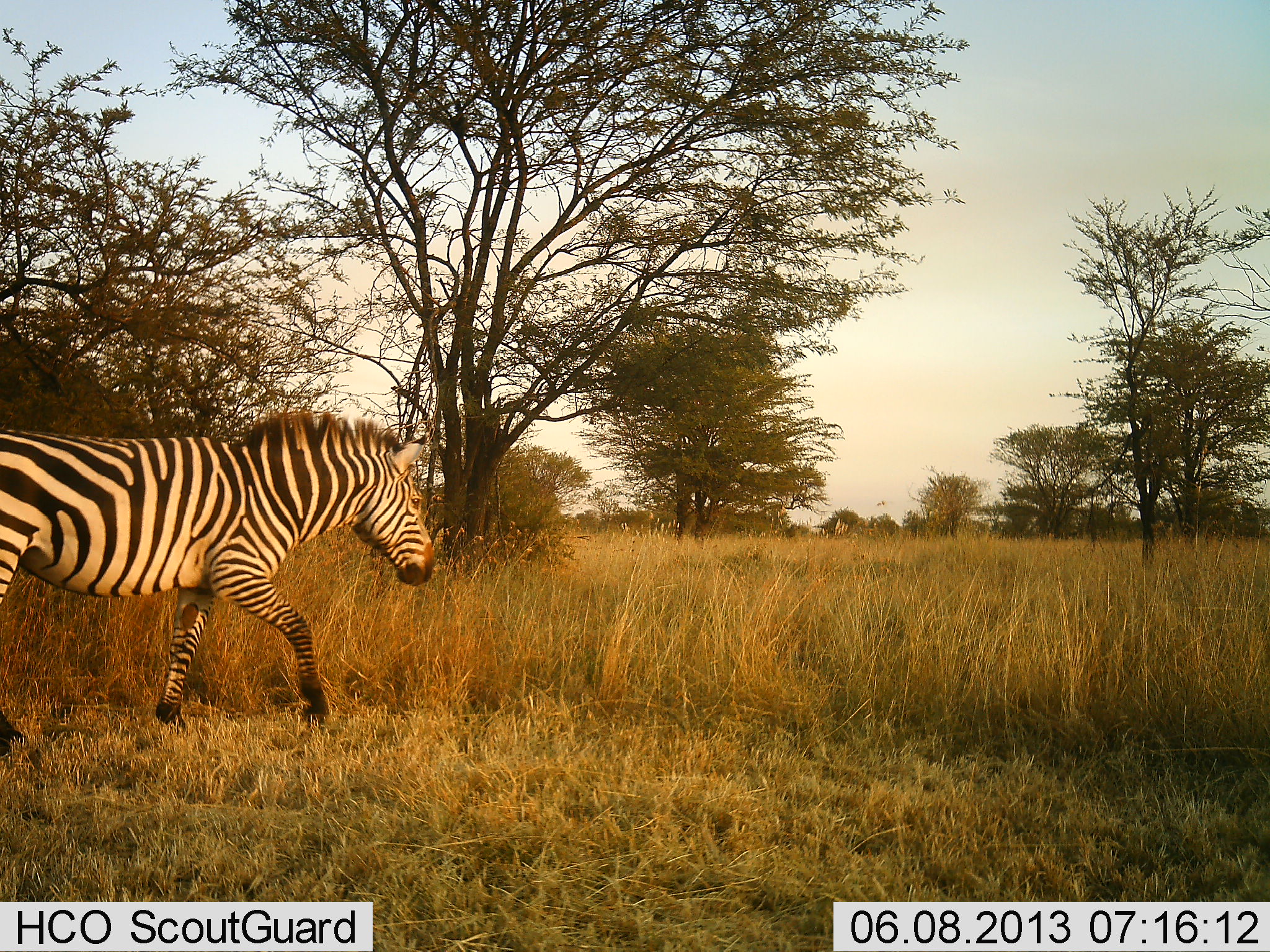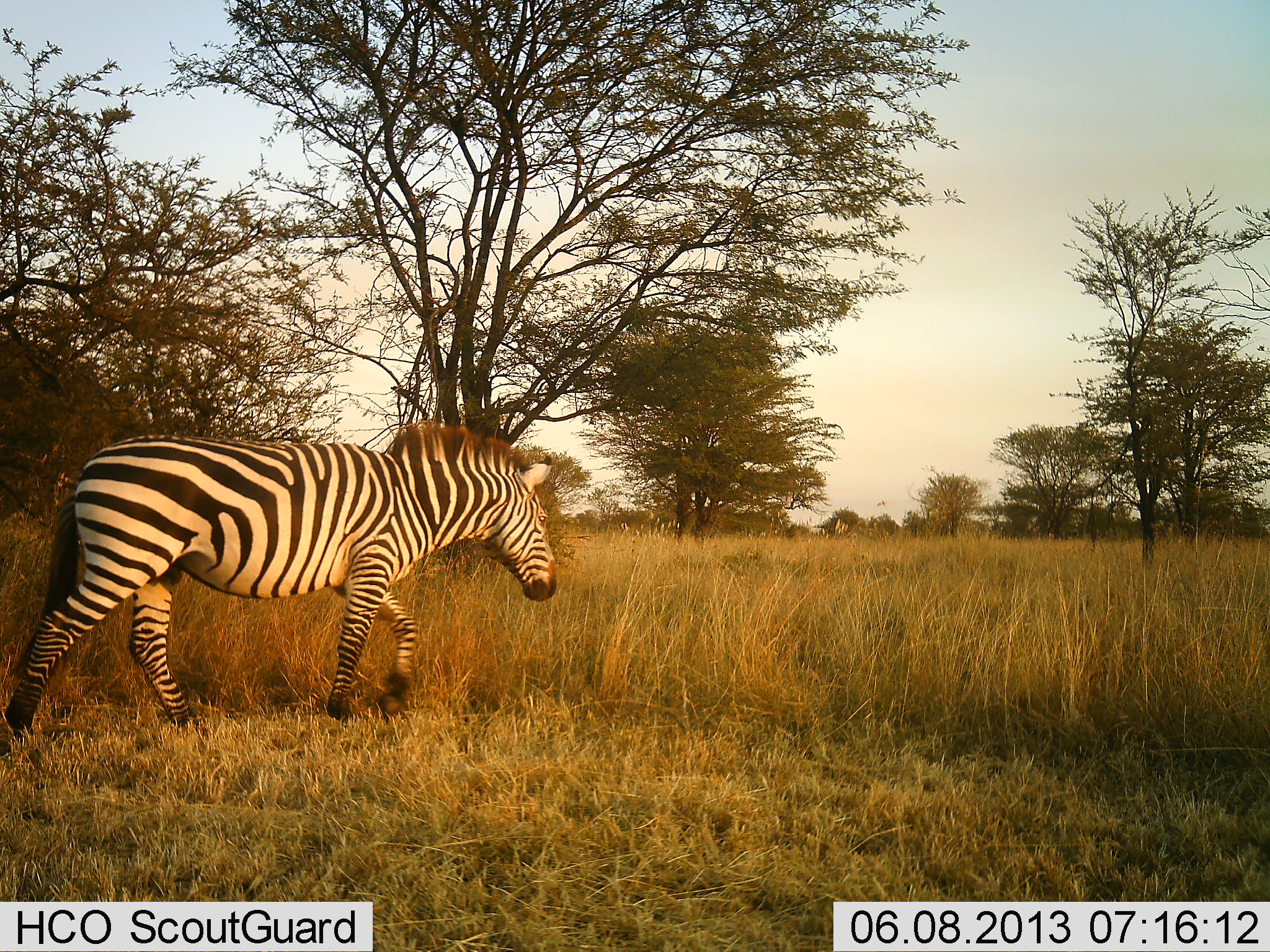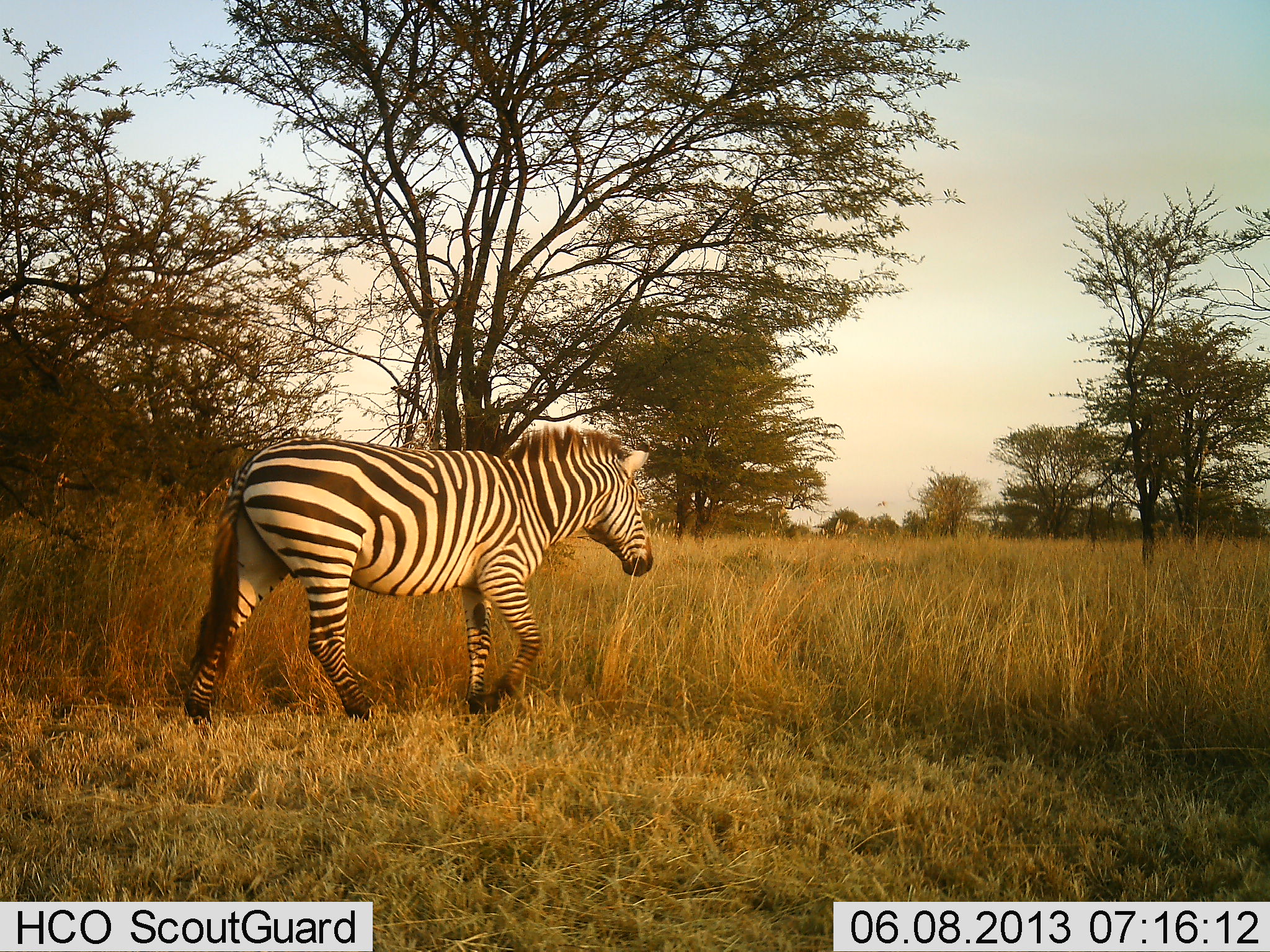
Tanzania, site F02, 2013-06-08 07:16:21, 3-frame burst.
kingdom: Animalia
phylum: Chordata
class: Mammalia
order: Perissodactyla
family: Equidae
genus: Equus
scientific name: Equus quagga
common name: plains zebra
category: zebra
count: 1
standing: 0%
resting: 0%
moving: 100%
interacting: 0%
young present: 0%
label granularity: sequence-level